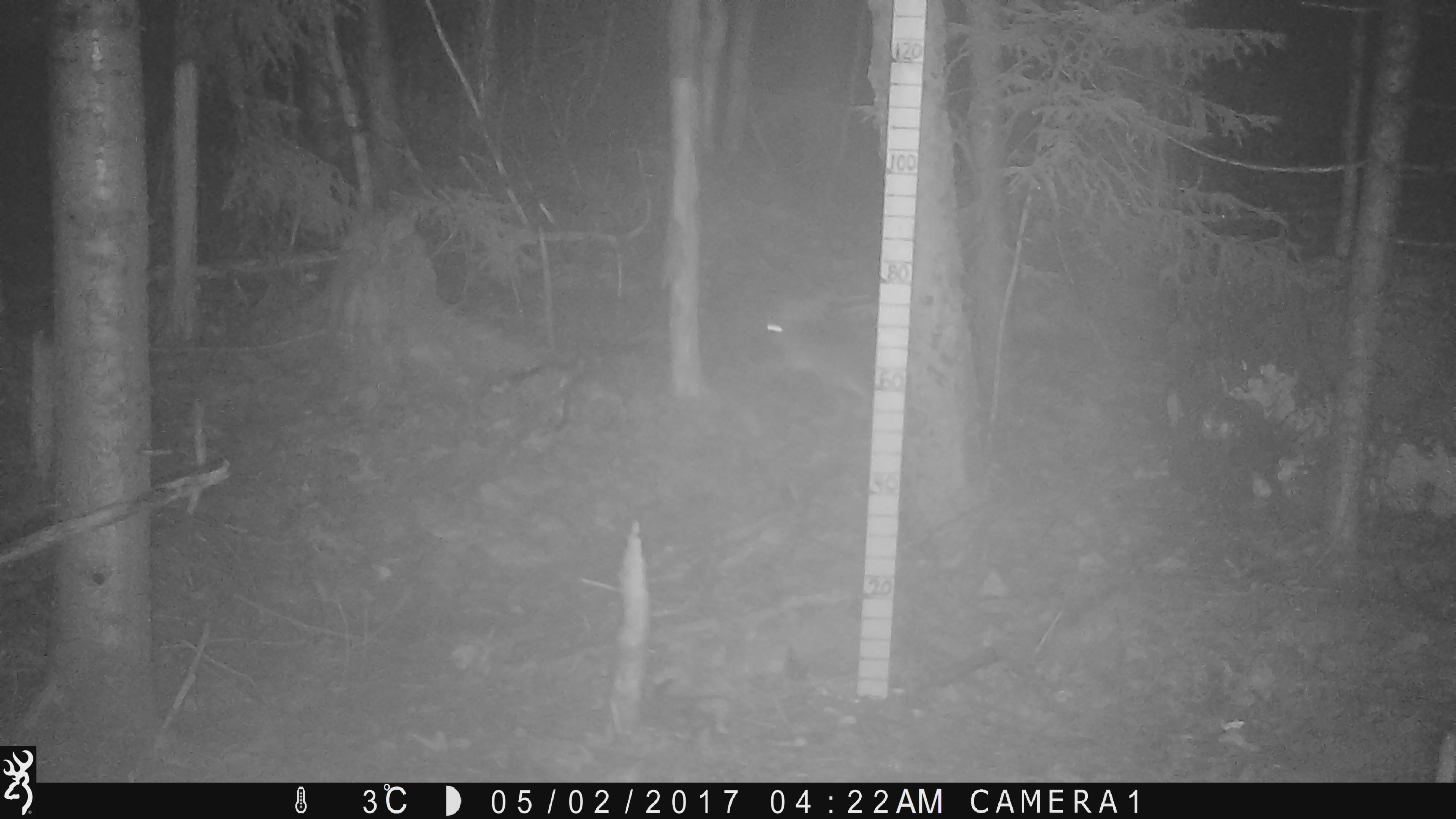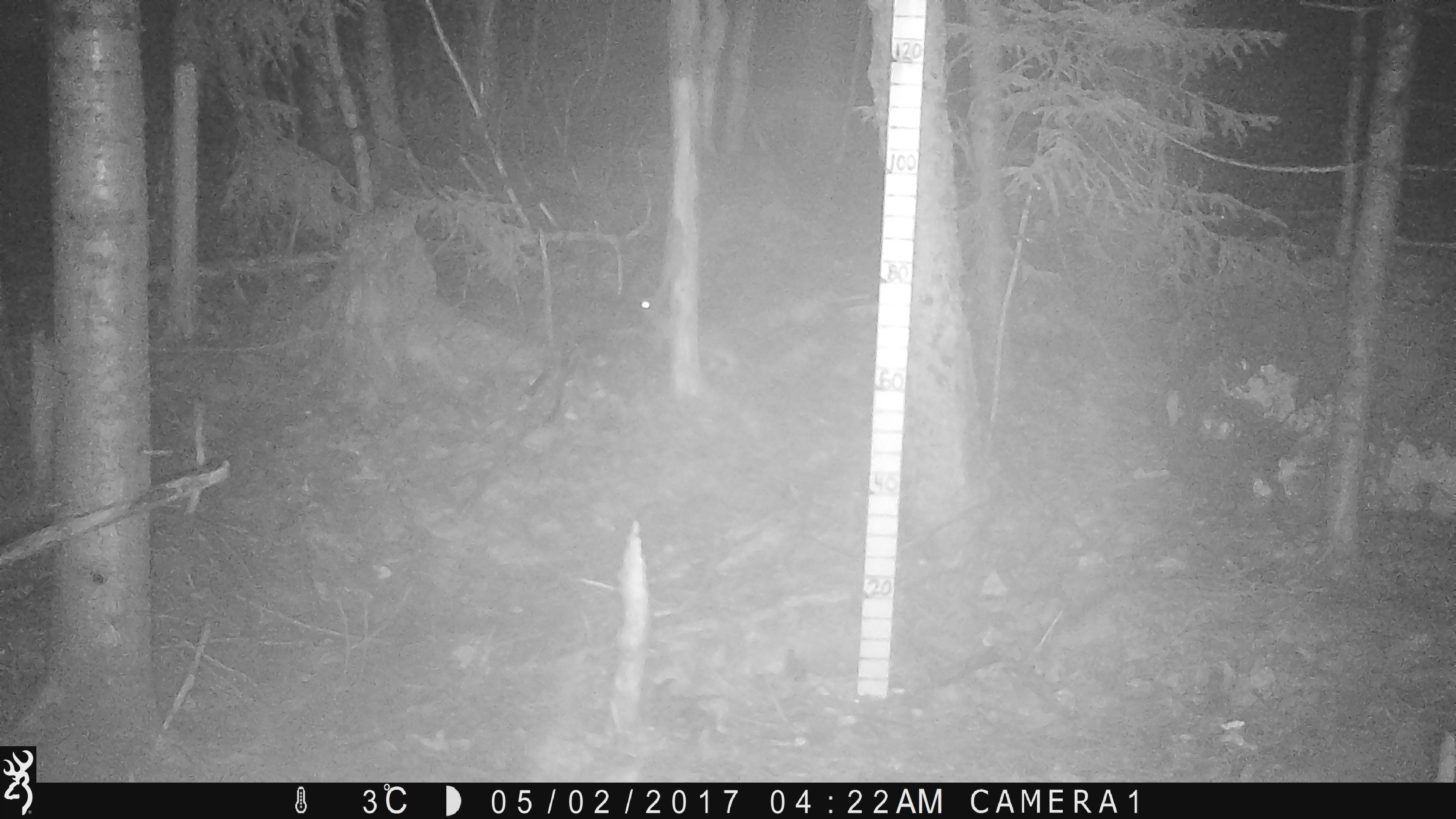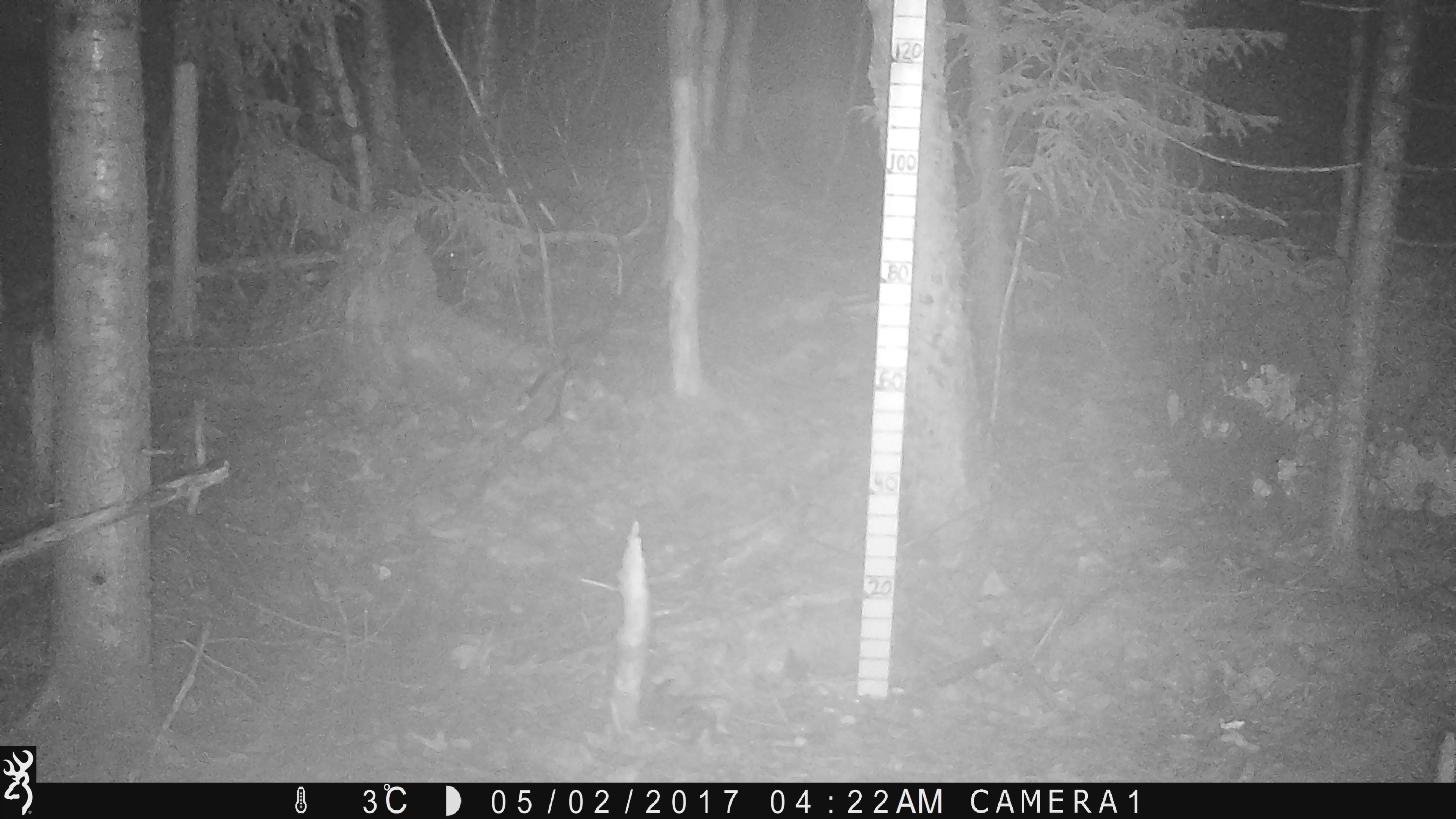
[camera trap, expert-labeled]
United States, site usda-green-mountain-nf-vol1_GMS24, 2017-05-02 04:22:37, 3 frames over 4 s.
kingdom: Animalia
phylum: Chordata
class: Mammalia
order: Lagomorpha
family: Leporidae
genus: Lepus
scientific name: Lepus americanus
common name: snowshoe hare